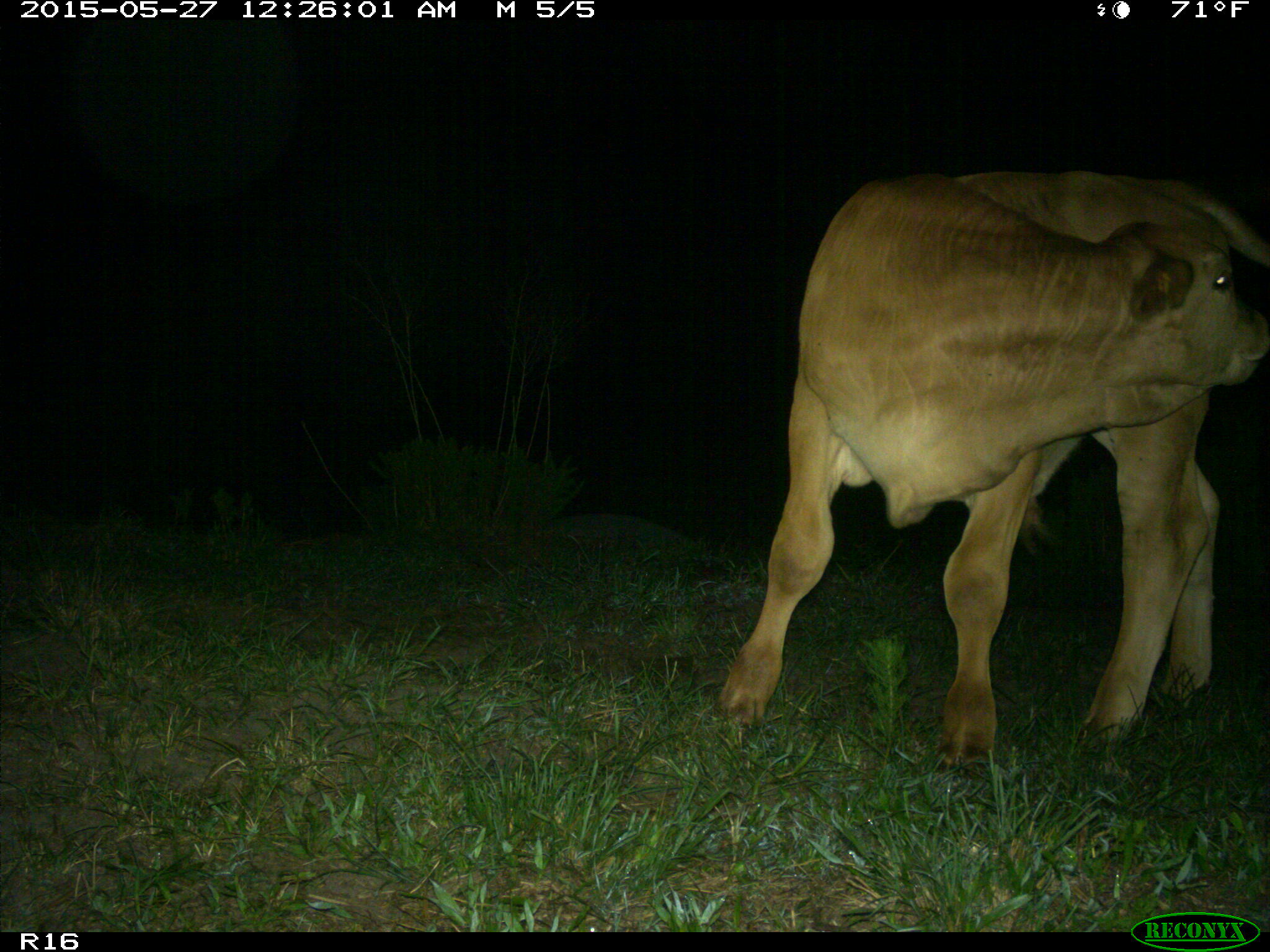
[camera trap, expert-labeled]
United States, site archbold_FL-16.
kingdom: Animalia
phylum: Chordata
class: Mammalia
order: Artiodactyla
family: Bovidae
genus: Bos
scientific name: Bos taurus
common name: domestic cow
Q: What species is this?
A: Bos taurus (domestic cow).